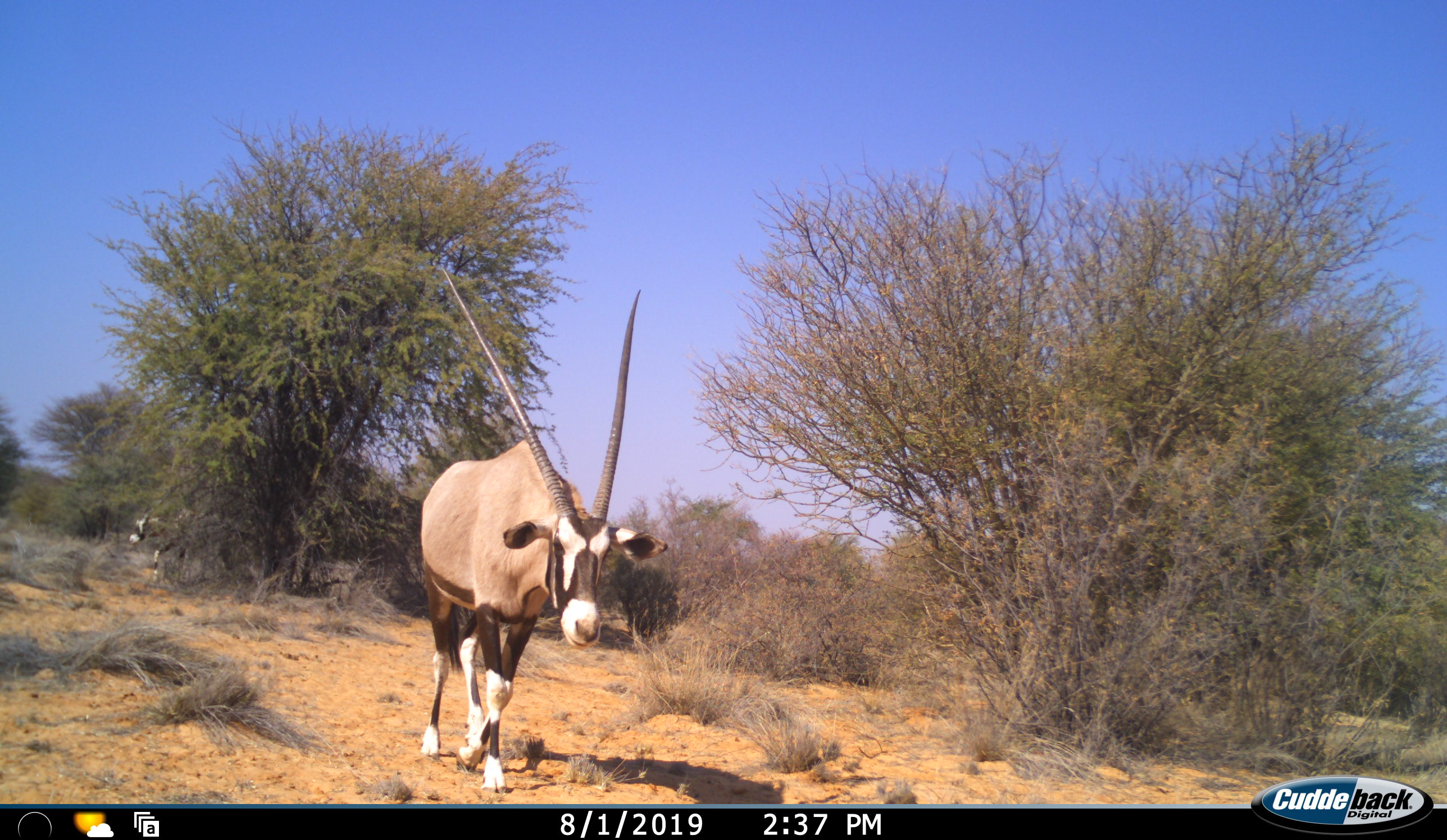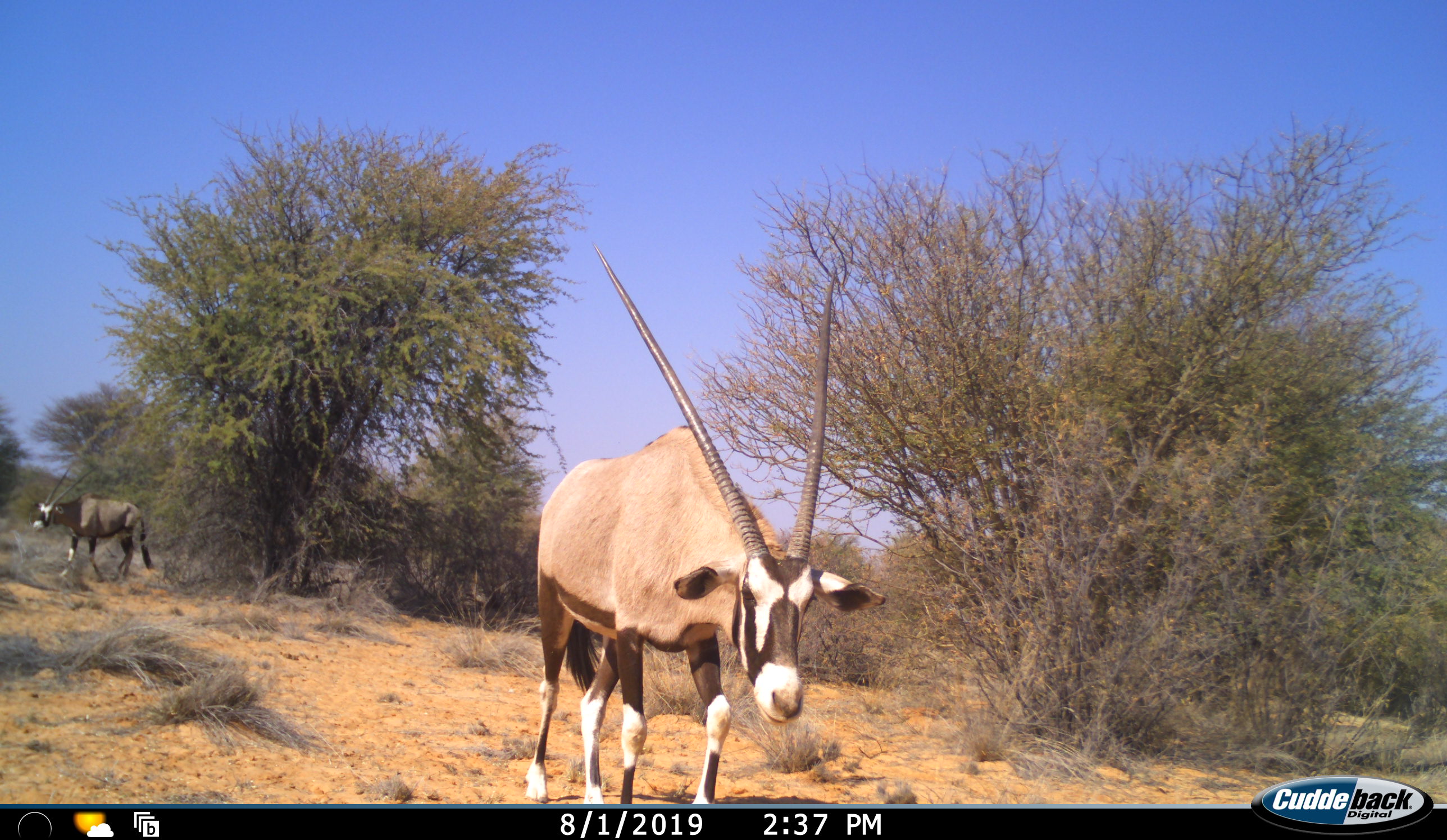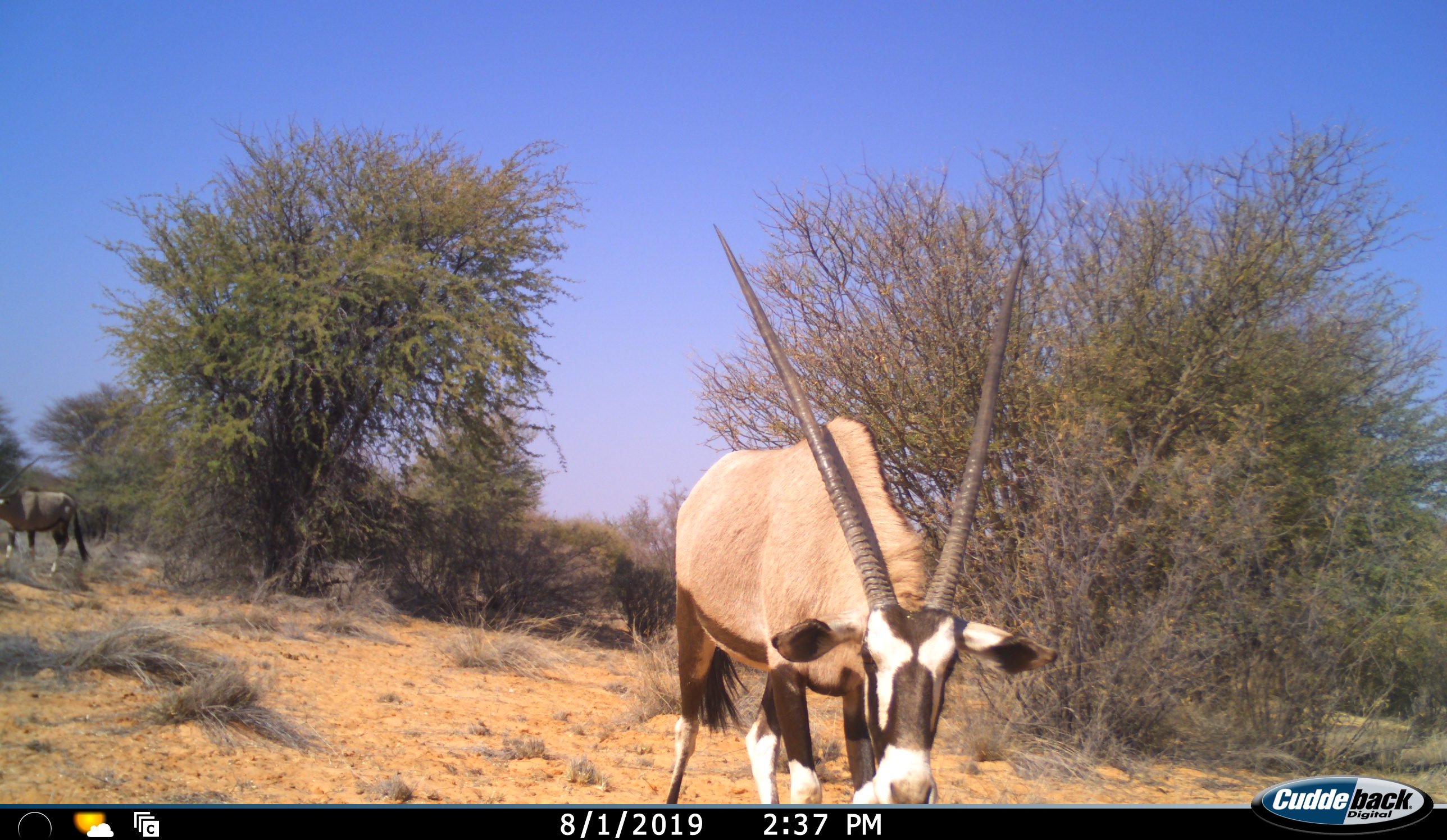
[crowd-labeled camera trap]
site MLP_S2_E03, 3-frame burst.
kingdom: Animalia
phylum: Chordata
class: Mammalia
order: Artiodactyla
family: Bovidae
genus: Oryx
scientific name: Oryx gazella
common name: gemsbok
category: oryx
Oryx (gemsbok) (Oryx gazella), count 2. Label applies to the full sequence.